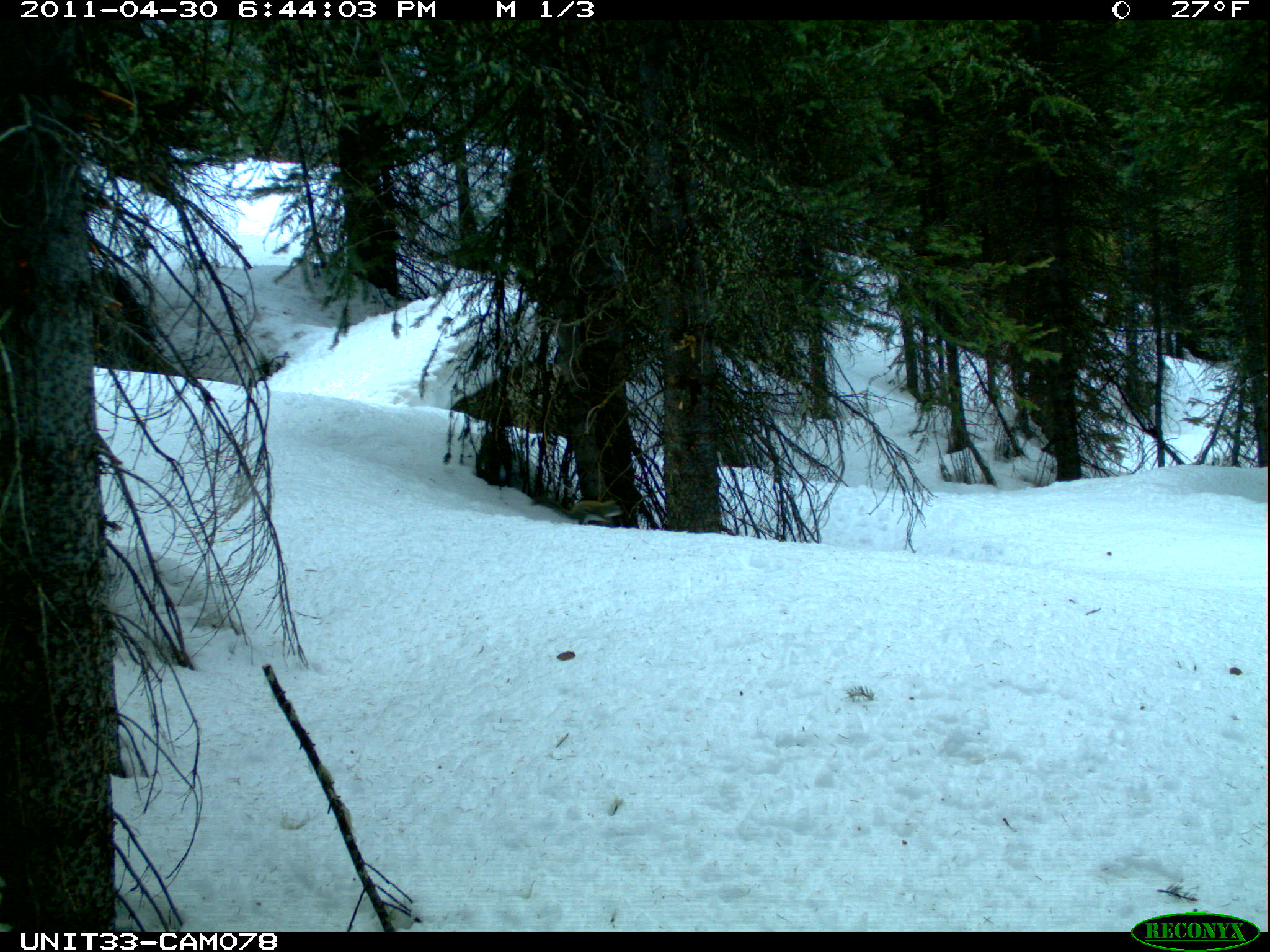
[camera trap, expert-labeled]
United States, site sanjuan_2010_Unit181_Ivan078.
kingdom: Animalia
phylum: Chordata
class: Mammalia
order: Rodentia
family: Sciuridae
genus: Tamiasciurus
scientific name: Tamiasciurus hudsonicus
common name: american red squirrel